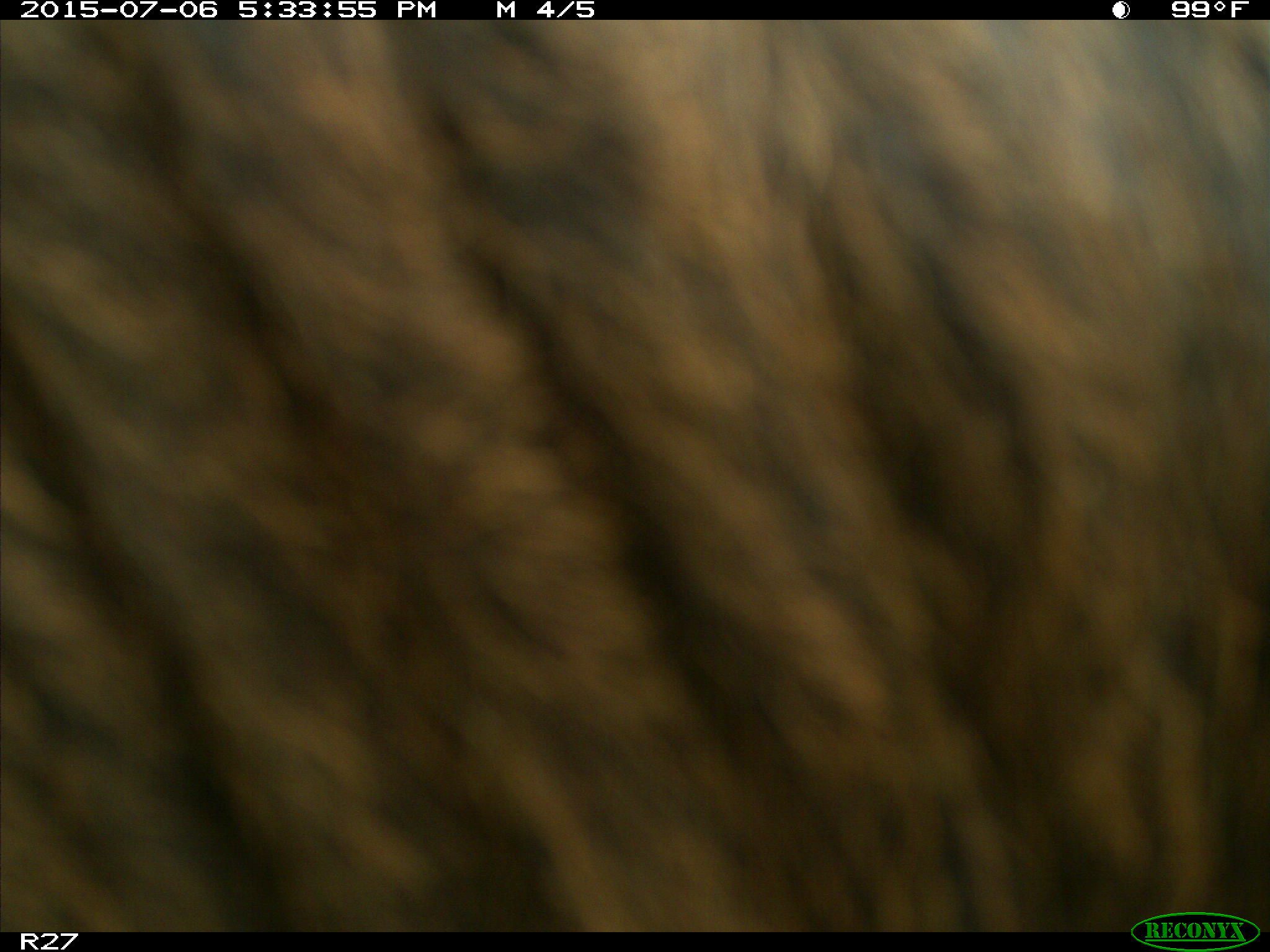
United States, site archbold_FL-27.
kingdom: Animalia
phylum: Chordata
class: Mammalia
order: Artiodactyla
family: Bovidae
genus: Bos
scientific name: Bos taurus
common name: domestic cow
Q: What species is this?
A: Bos taurus (domestic cow).